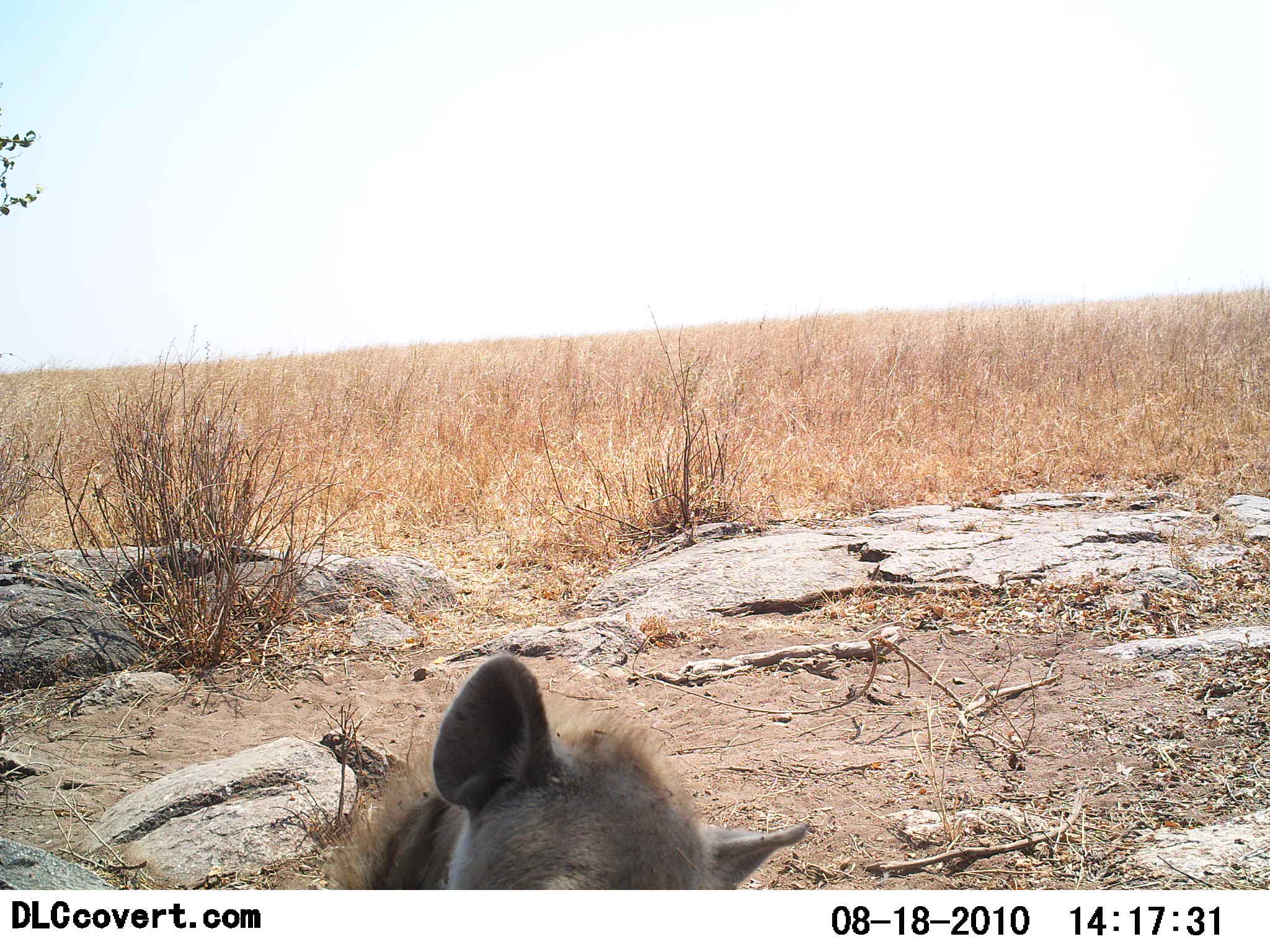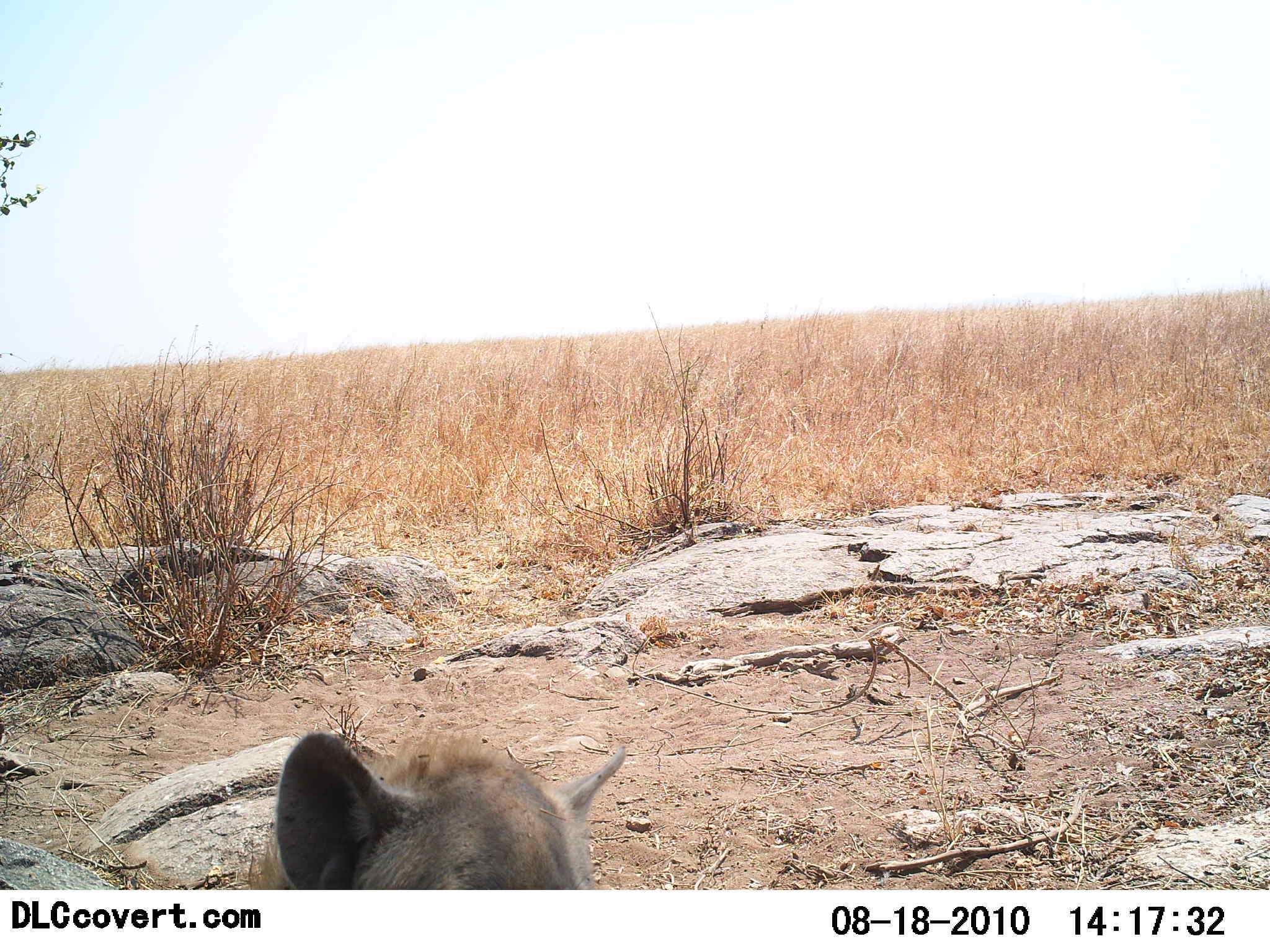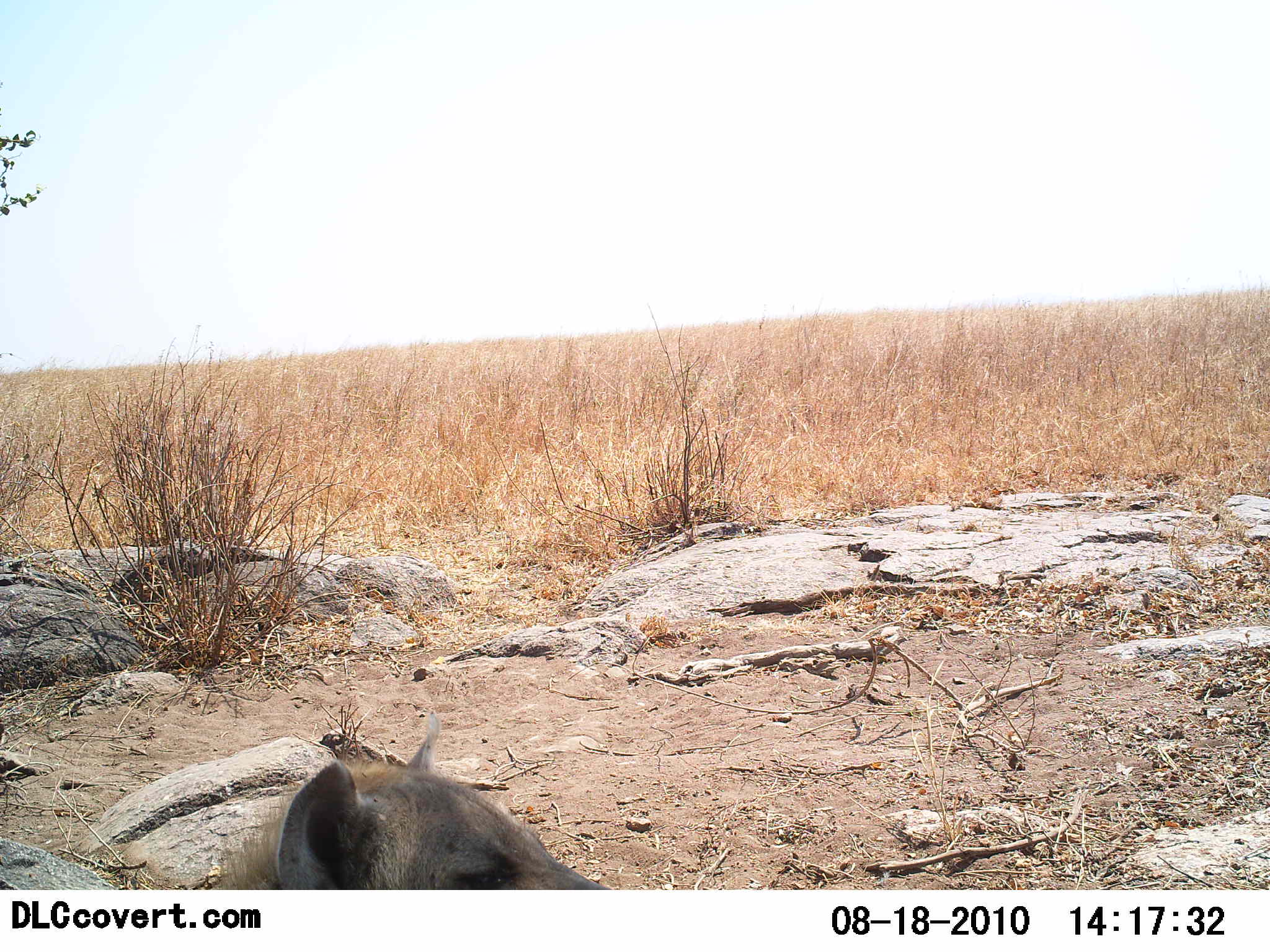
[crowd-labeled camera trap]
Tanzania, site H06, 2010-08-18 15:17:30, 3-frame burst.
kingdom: Animalia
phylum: Chordata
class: Mammalia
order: Carnivora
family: Hyaenidae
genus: Crocuta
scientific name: Crocuta crocuta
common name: spotted hyena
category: hyenaspotted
Hyenaspotted (spotted hyena) (Crocuta crocuta), count 1. Behavior (volunteer vote fractions): standing 40%, resting 40%, moving 7%, interacting 13%. Young present (vote fraction): 0%. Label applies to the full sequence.